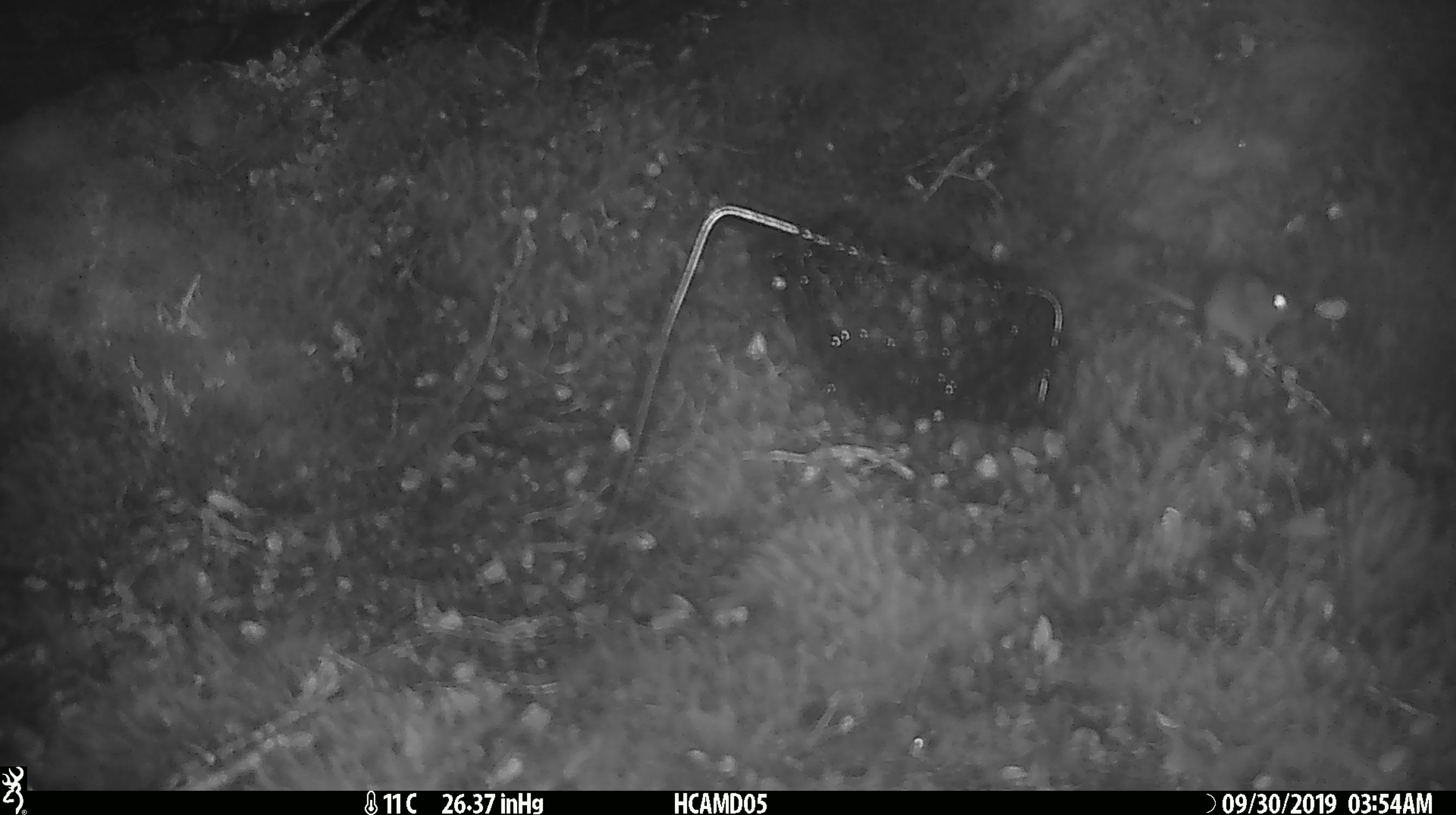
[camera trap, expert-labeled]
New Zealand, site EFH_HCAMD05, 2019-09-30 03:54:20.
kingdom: Animalia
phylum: Chordata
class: Mammalia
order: Rodentia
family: Muridae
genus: Mus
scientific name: Mus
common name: mouse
Mouse (Mus).